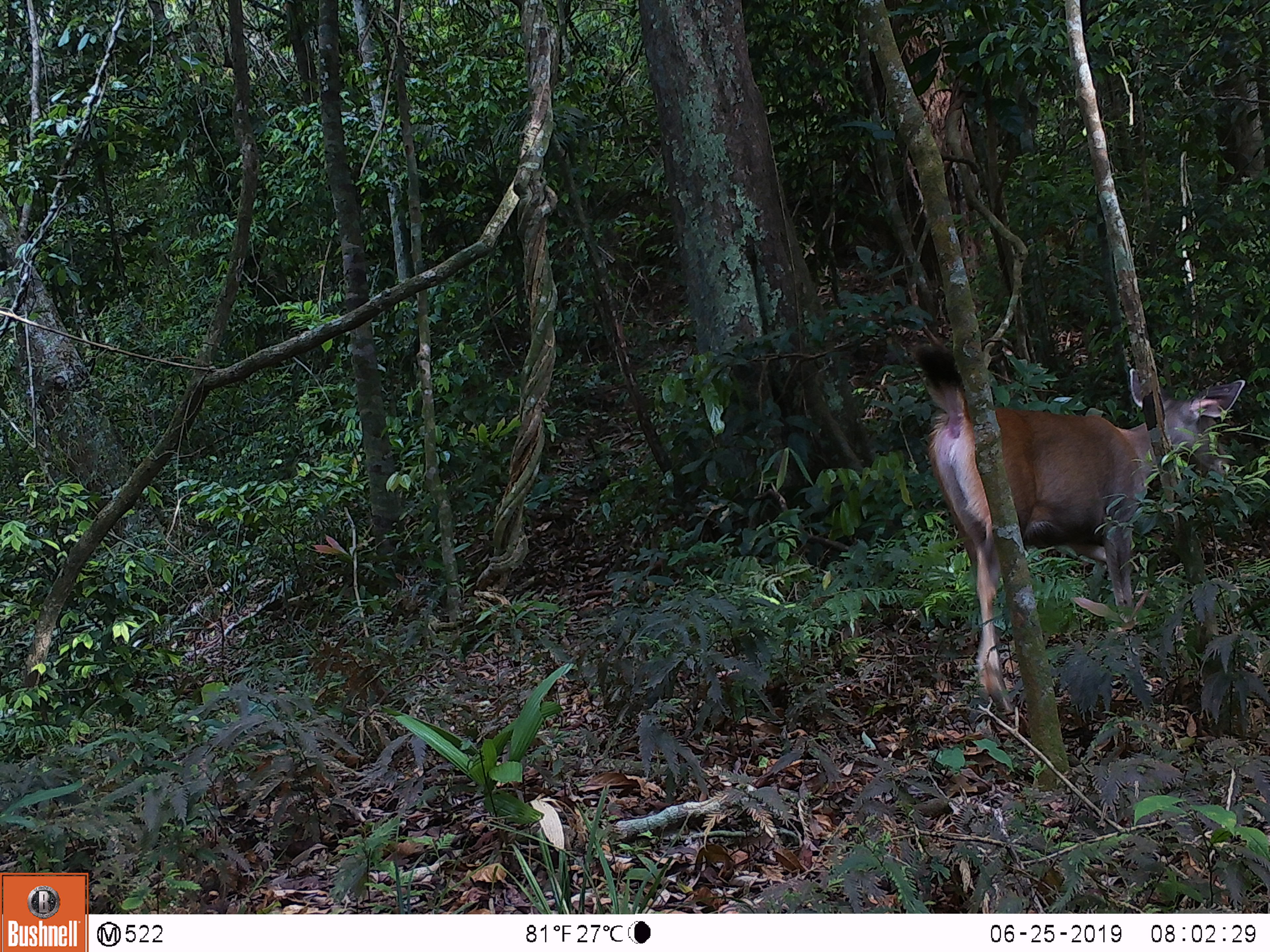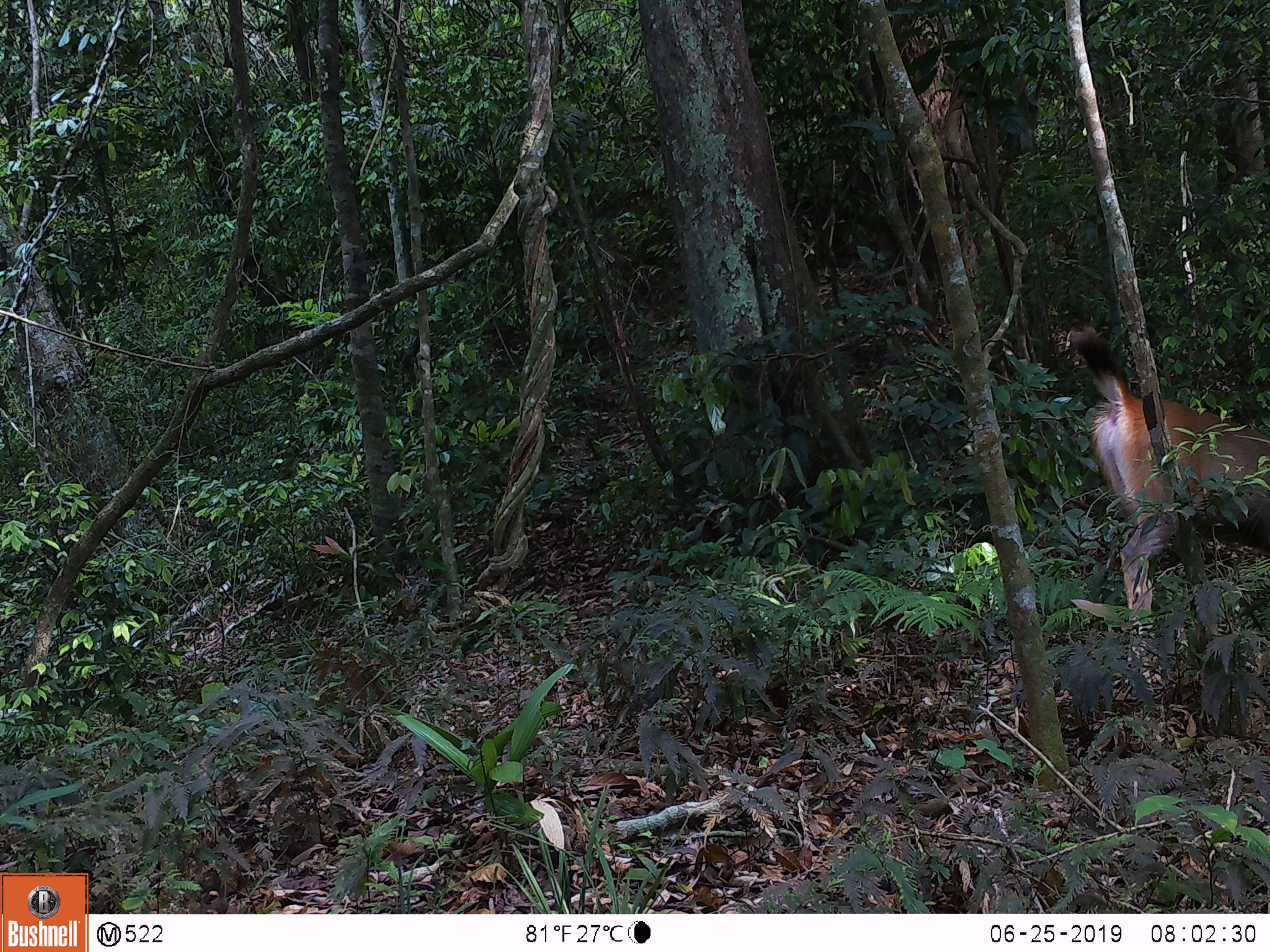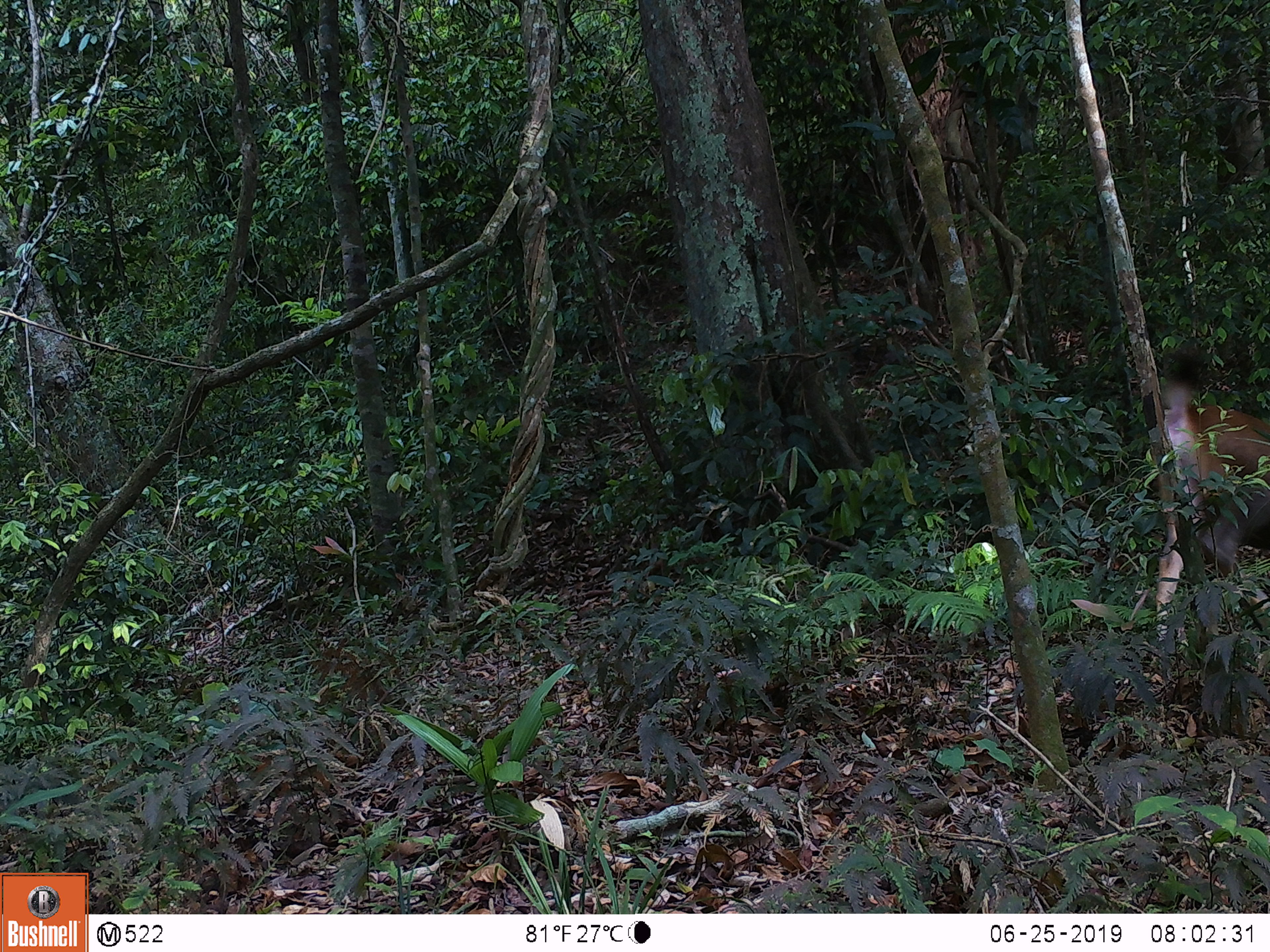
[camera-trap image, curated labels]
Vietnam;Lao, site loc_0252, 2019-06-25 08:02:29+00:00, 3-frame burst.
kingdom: Animalia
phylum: Chordata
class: Mammalia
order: Artiodactyla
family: Cervidae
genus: Rusa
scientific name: Rusa unicolor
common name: sambar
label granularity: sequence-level